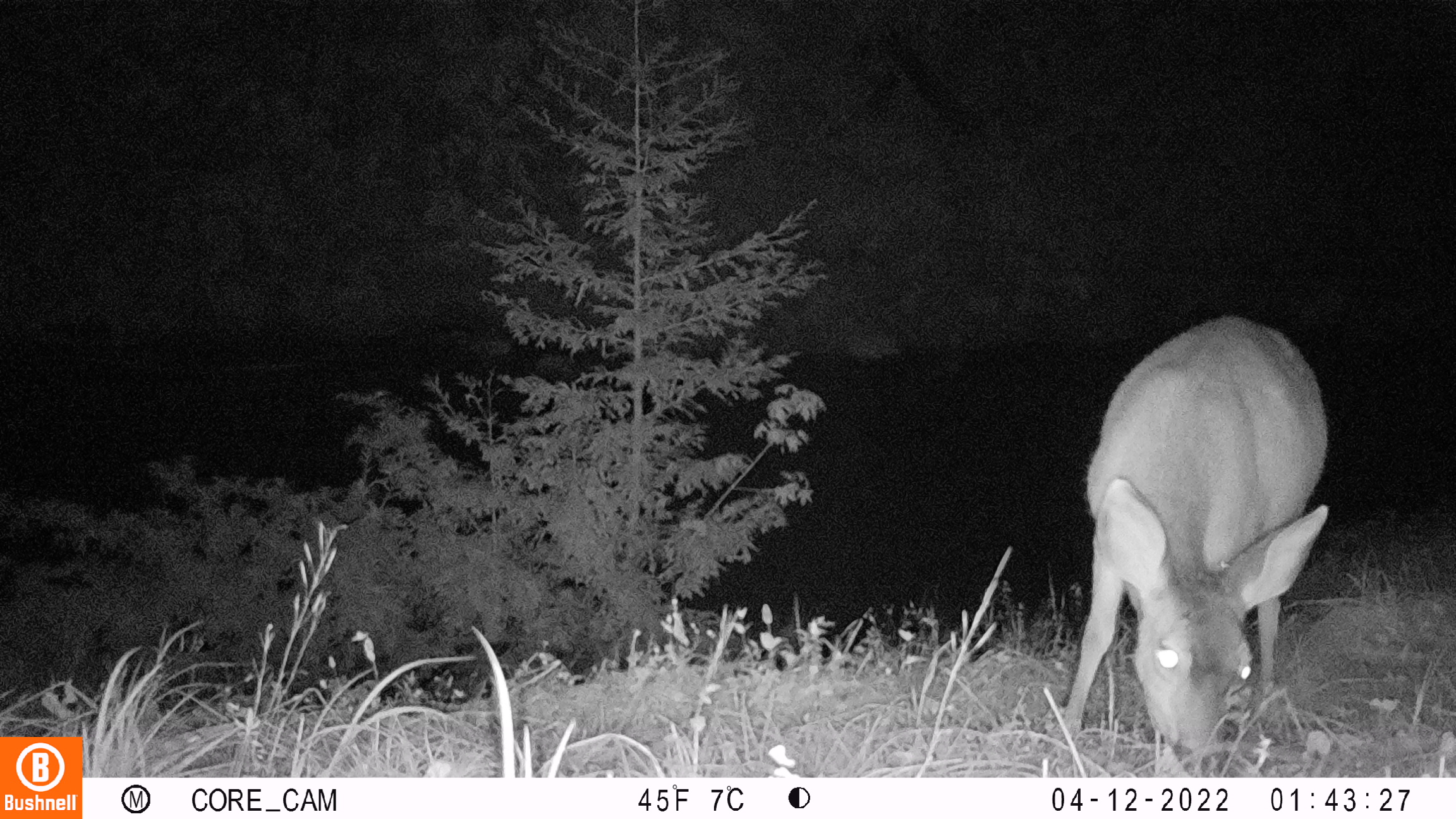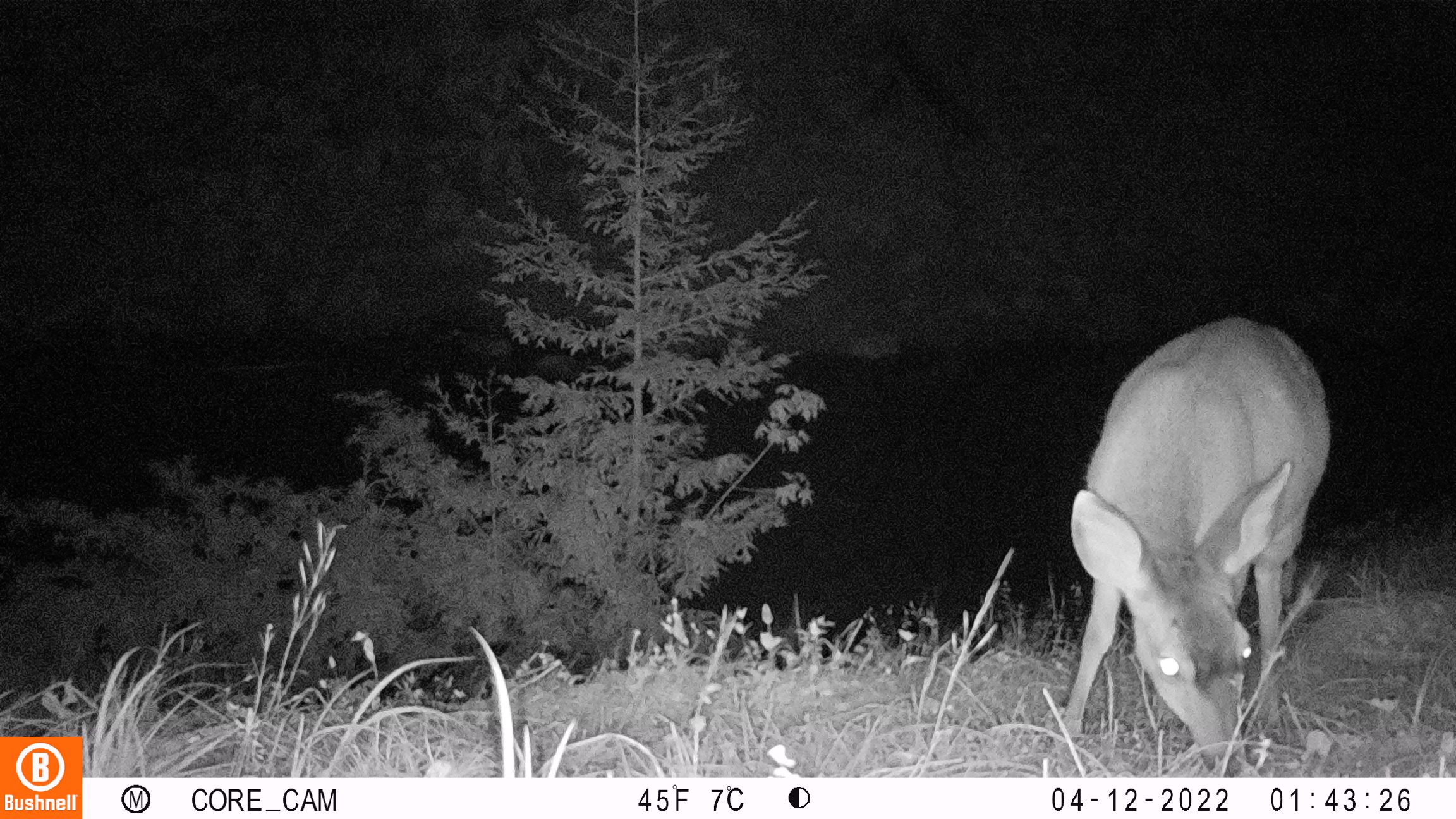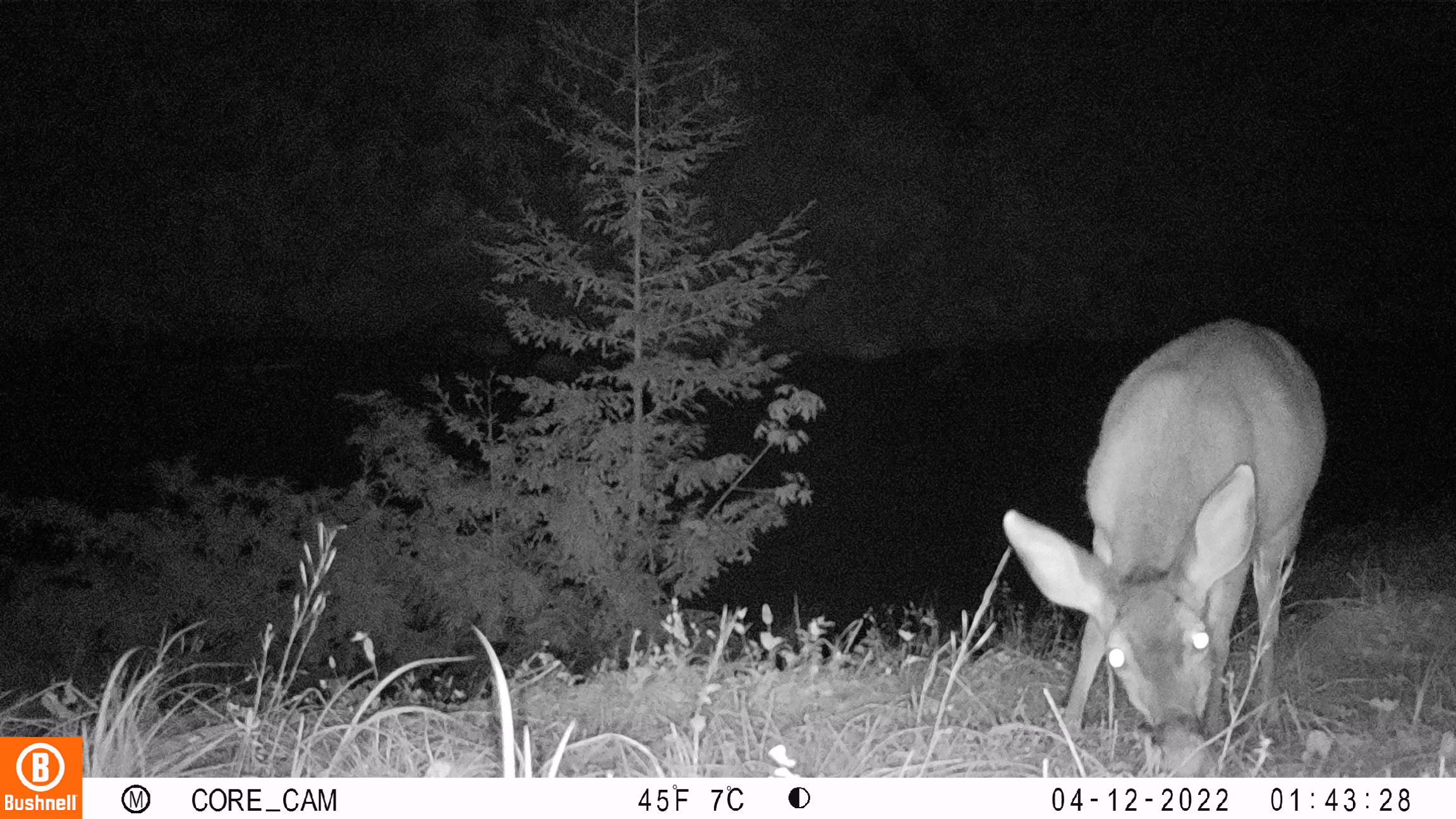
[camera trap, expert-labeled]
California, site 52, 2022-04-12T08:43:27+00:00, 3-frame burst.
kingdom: Animalia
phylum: Chordata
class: Mammalia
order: Artiodactyla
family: Cervidae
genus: Odocoileus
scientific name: Odocoileus hemionus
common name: mule deer